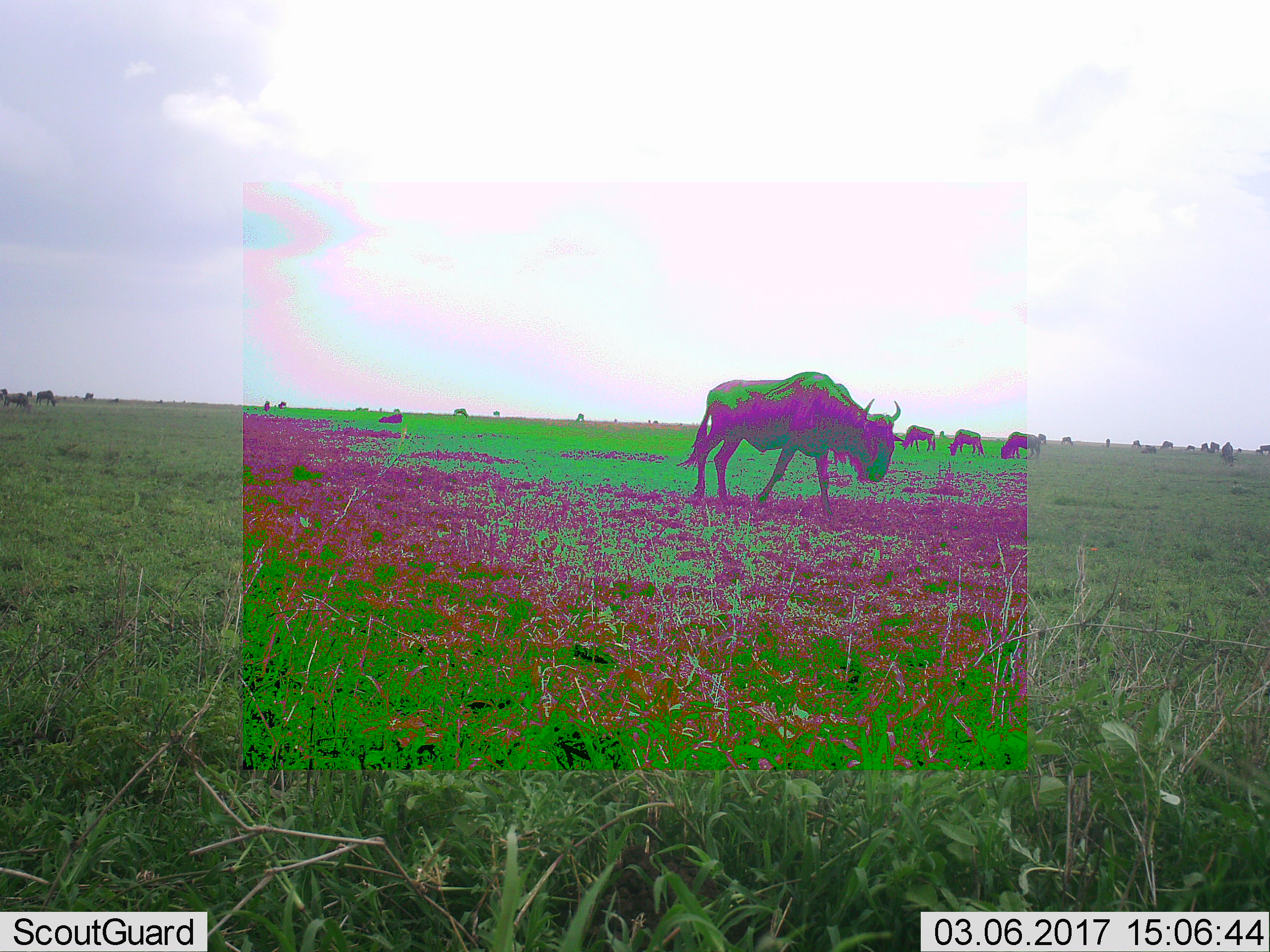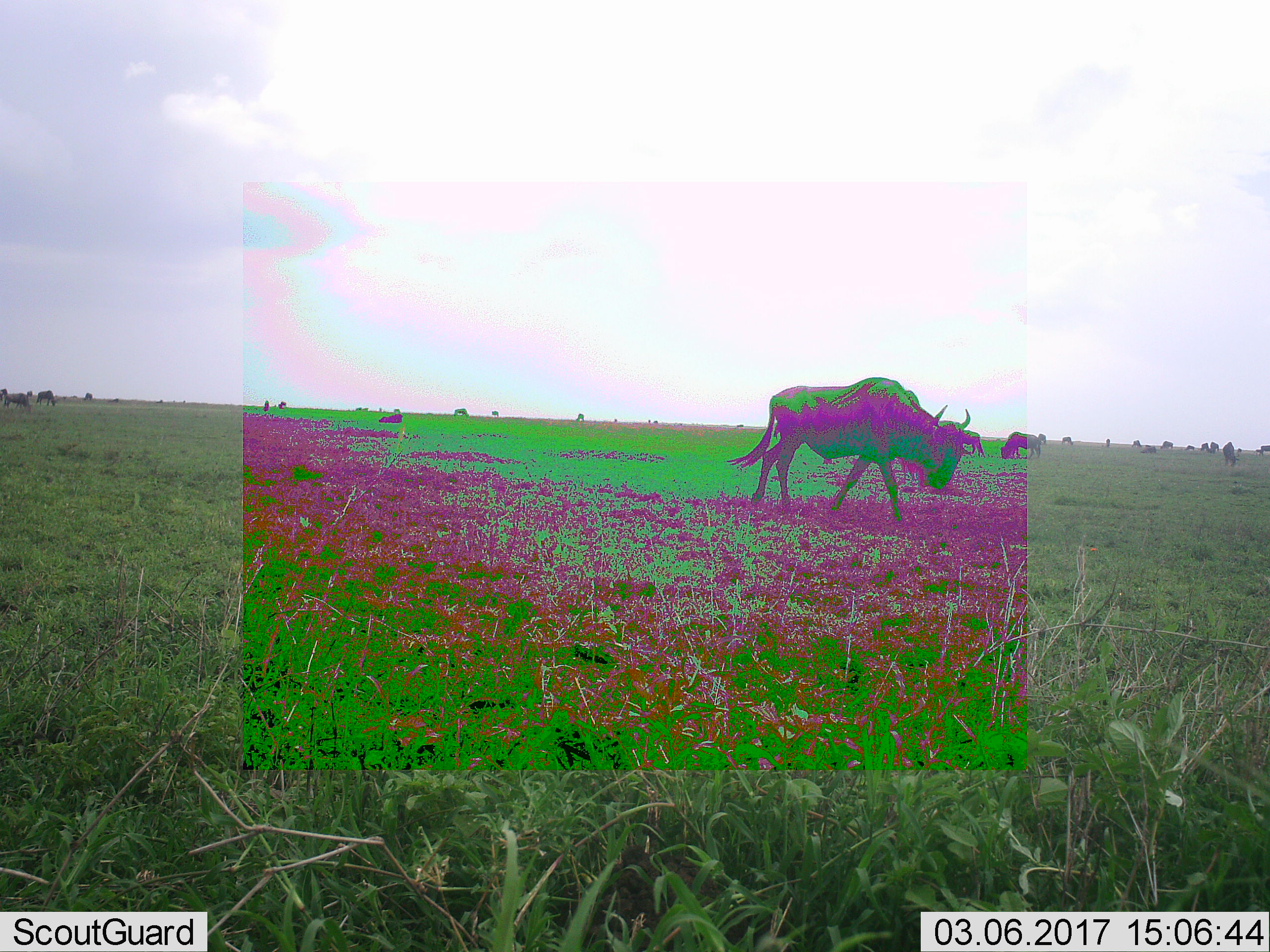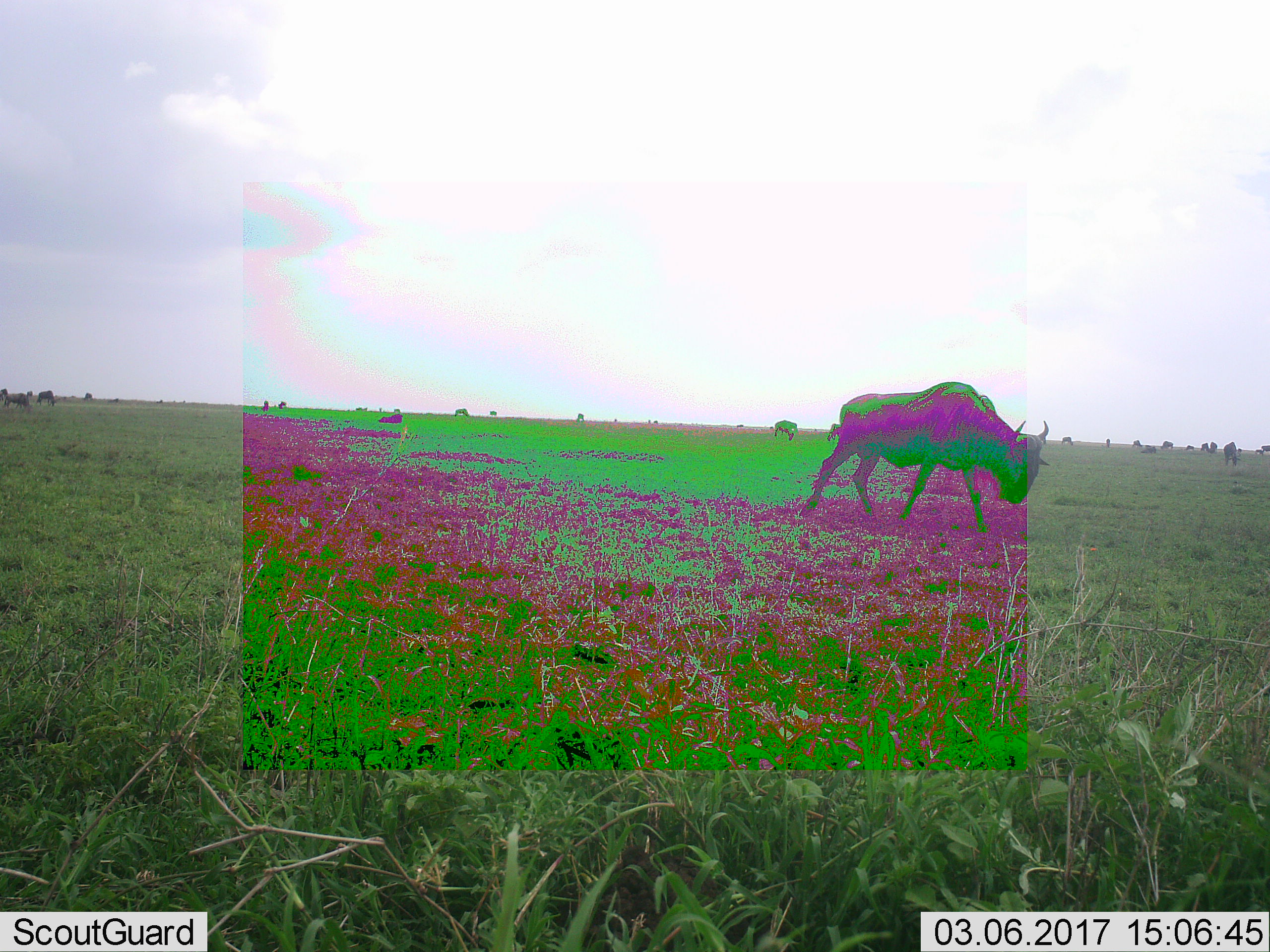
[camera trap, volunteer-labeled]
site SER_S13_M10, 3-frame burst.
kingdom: Animalia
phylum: Chordata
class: Mammalia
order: Artiodactyla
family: Bovidae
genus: Connochaetes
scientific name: Connochaetes taurinus taurinus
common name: blue wildebeest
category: wildebeestblue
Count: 11-50.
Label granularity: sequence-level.